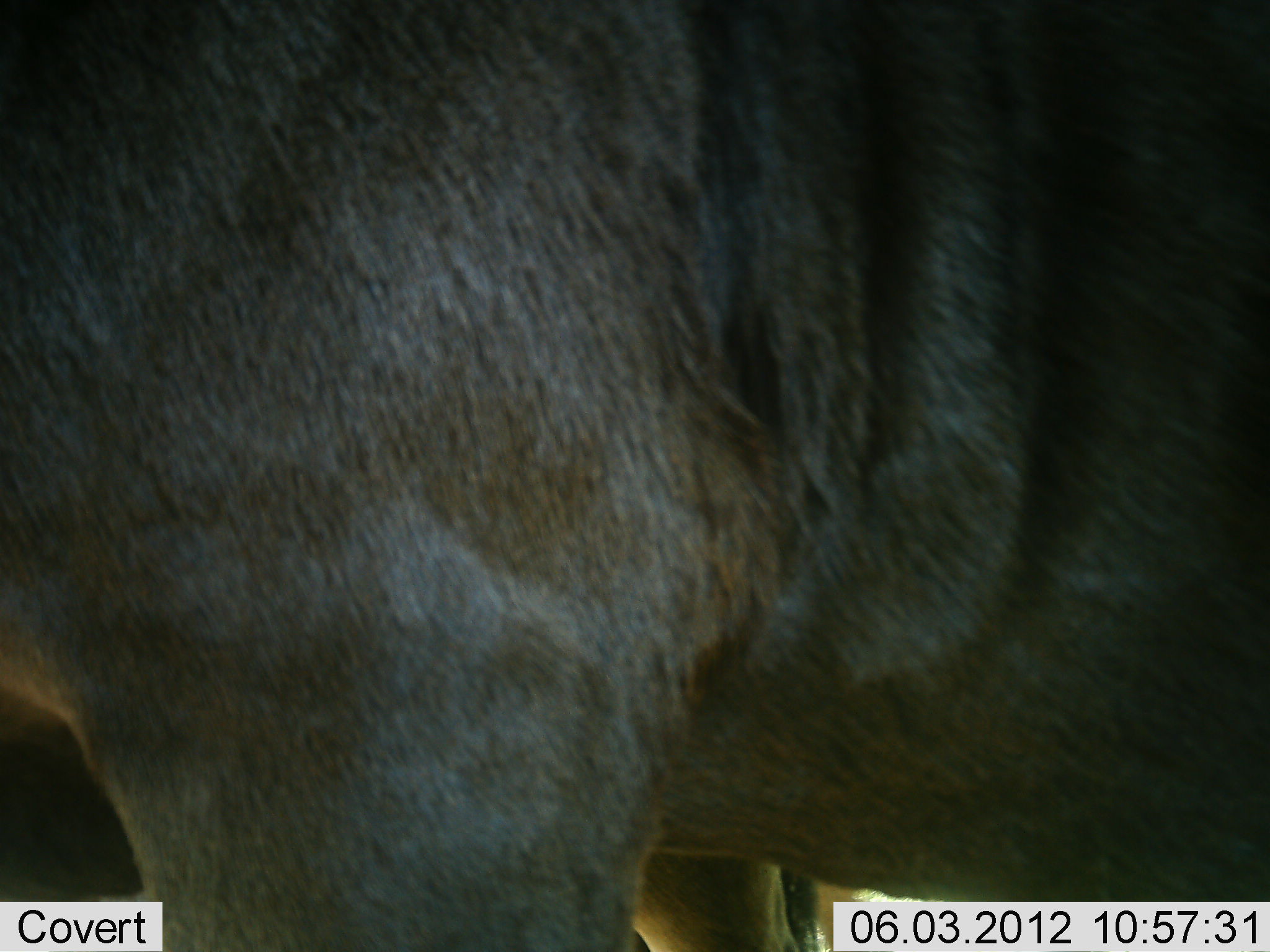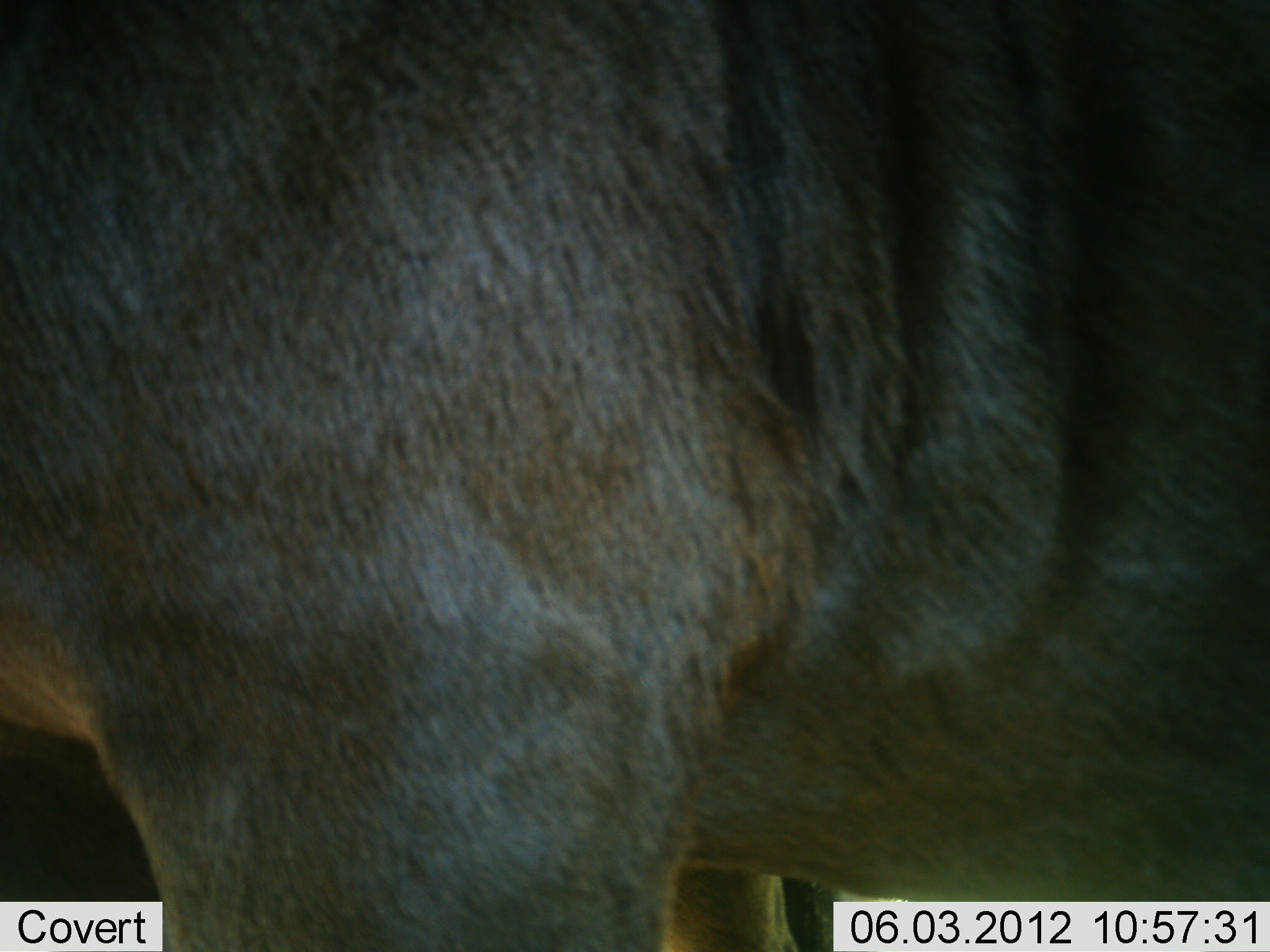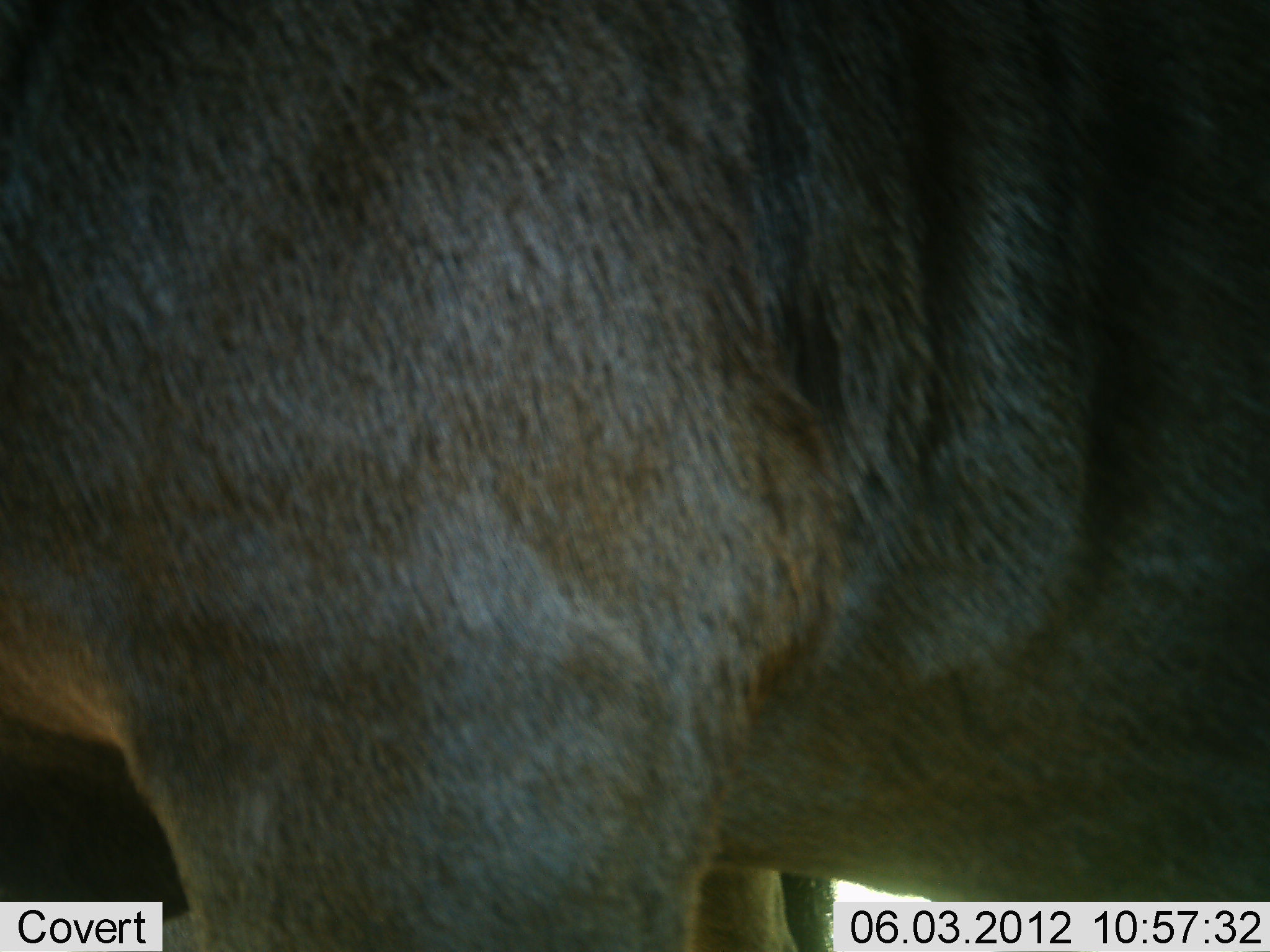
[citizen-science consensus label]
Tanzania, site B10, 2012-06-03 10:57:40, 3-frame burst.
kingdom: Animalia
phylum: Chordata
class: Mammalia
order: Artiodactyla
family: Bovidae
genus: Connochaetes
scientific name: Connochaetes taurinus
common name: blue wildebeest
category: wildebeest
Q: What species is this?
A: Wildebeest (blue wildebeest) (Connochaetes taurinus).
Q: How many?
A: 1.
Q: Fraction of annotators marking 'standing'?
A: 90%.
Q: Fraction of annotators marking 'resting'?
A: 0%.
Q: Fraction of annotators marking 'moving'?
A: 10%.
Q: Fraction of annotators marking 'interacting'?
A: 0%.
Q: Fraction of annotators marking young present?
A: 0%.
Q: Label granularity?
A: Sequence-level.